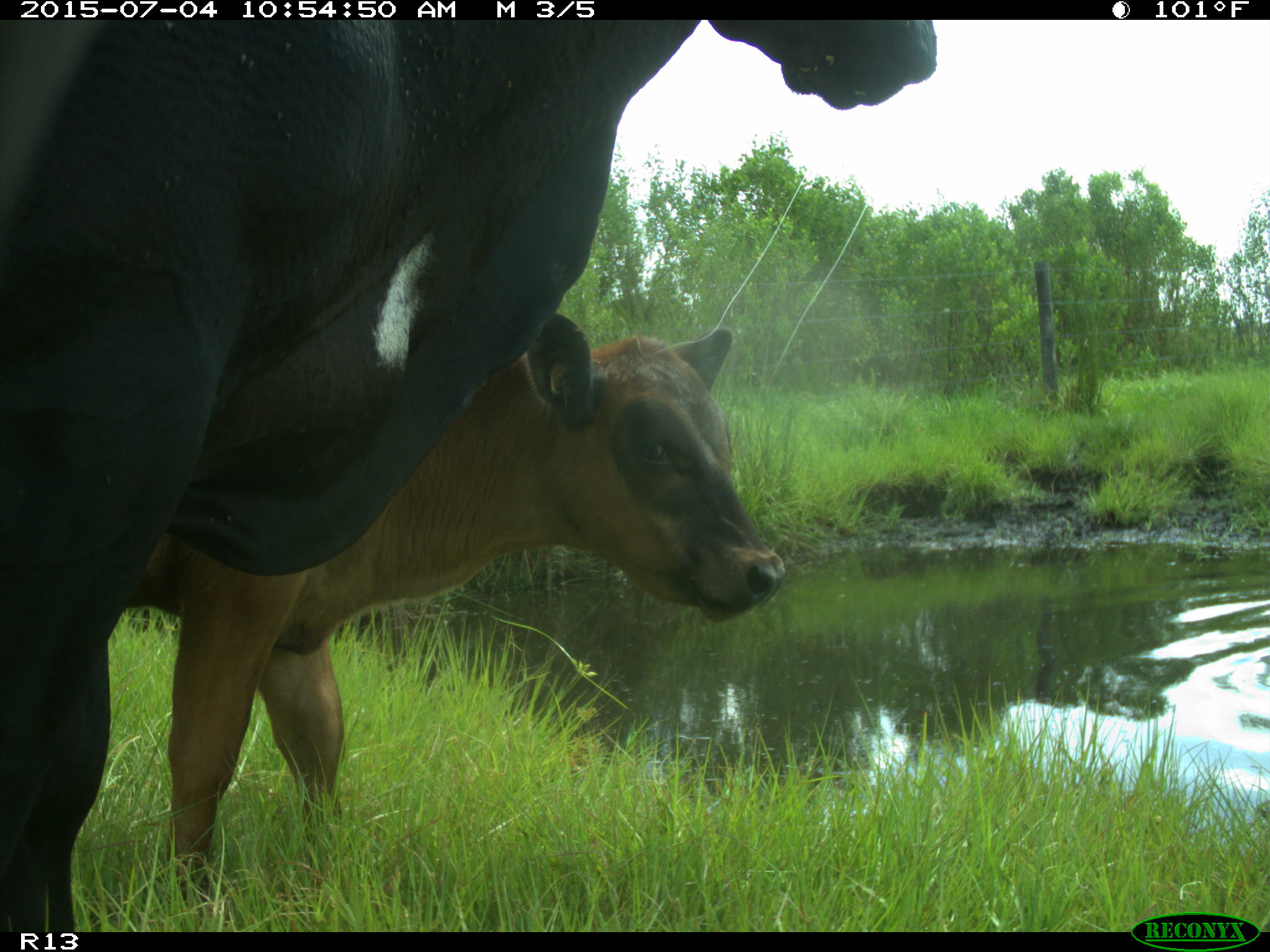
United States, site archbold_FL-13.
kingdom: Animalia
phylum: Chordata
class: Mammalia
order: Artiodactyla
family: Bovidae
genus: Bos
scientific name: Bos taurus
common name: domestic cow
Bos taurus (domestic cow).